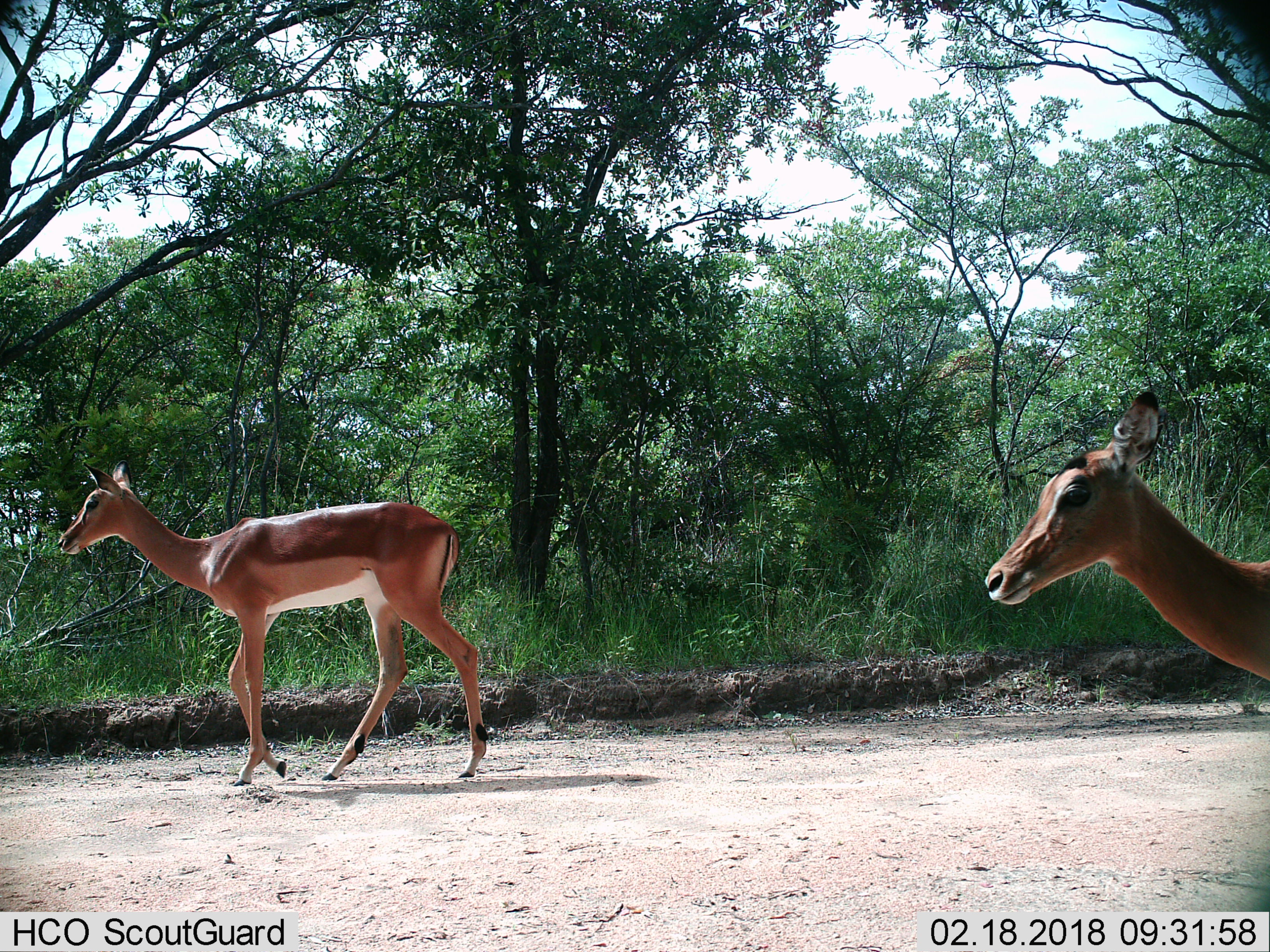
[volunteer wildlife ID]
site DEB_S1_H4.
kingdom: Animalia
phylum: Chordata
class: Mammalia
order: Artiodactyla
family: Bovidae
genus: Aepyceros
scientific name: Aepyceros melampus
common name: impala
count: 2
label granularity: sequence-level